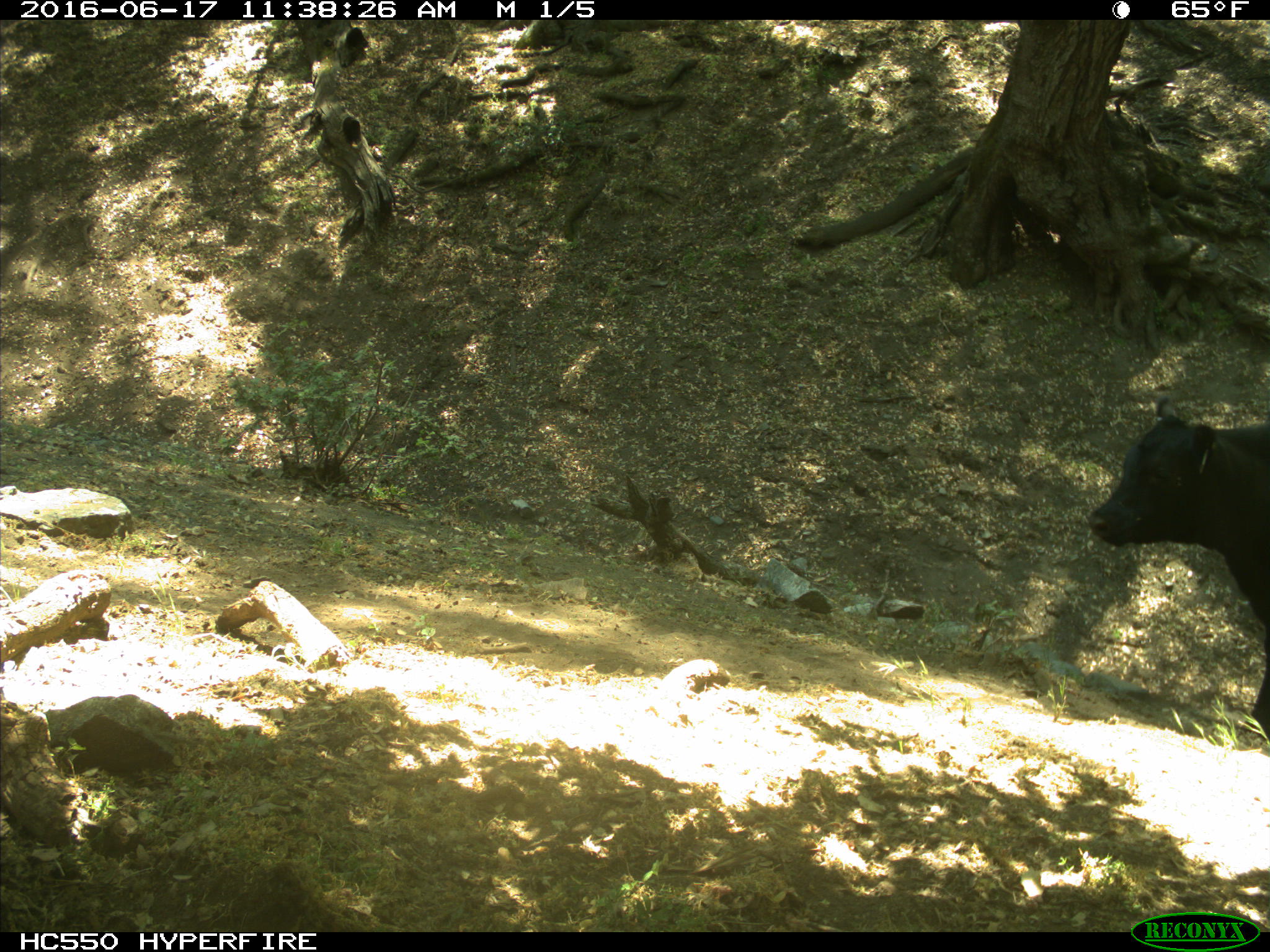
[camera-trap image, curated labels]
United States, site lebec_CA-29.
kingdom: Animalia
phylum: Chordata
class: Mammalia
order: Artiodactyla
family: Bovidae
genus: Bos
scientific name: Bos taurus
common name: domestic cow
Bos taurus (domestic cow).